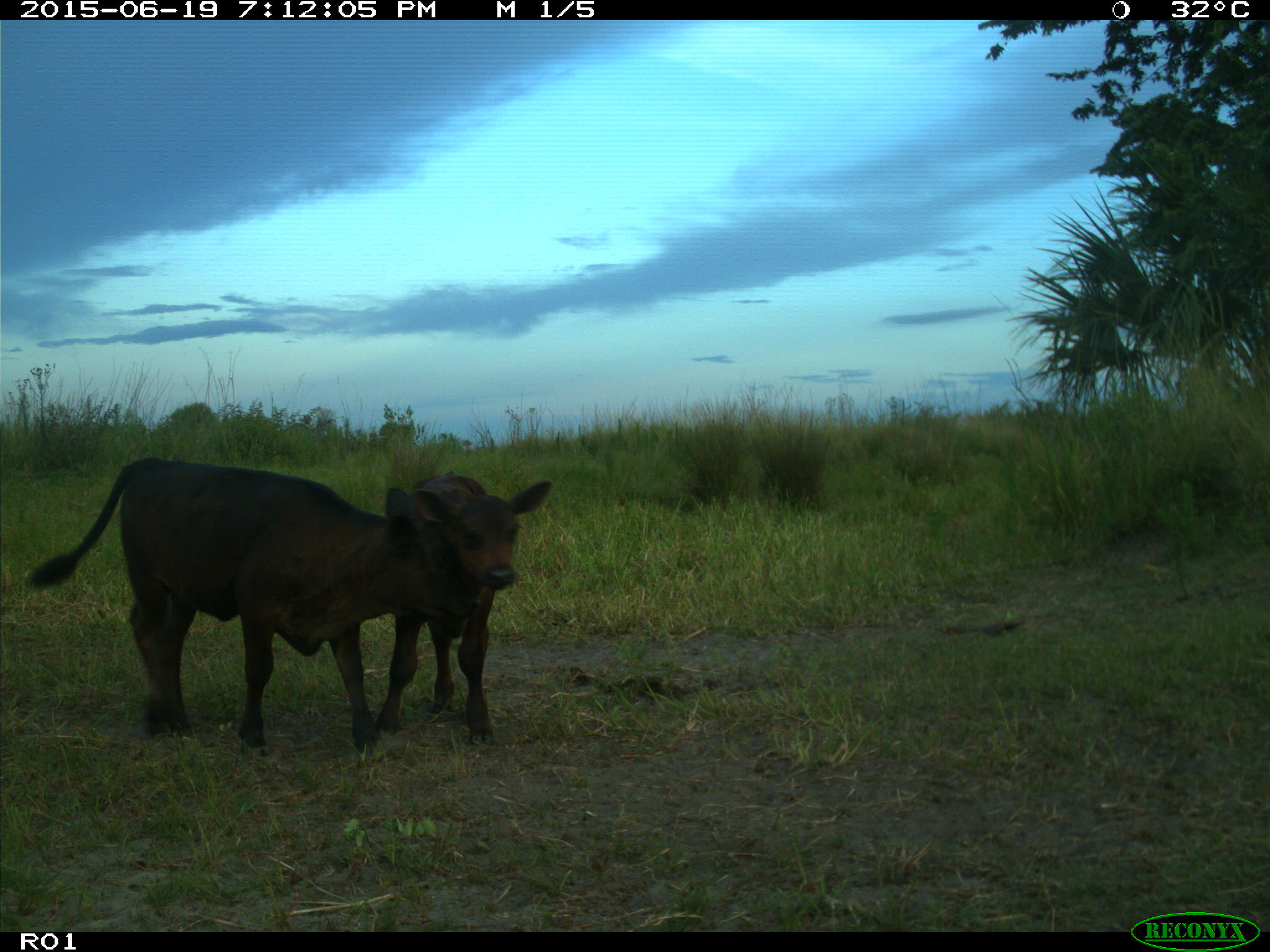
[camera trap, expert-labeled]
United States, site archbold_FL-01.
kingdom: Animalia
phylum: Chordata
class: Mammalia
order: Artiodactyla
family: Bovidae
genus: Bos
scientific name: Bos taurus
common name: domestic cow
Bos taurus (domestic cow).